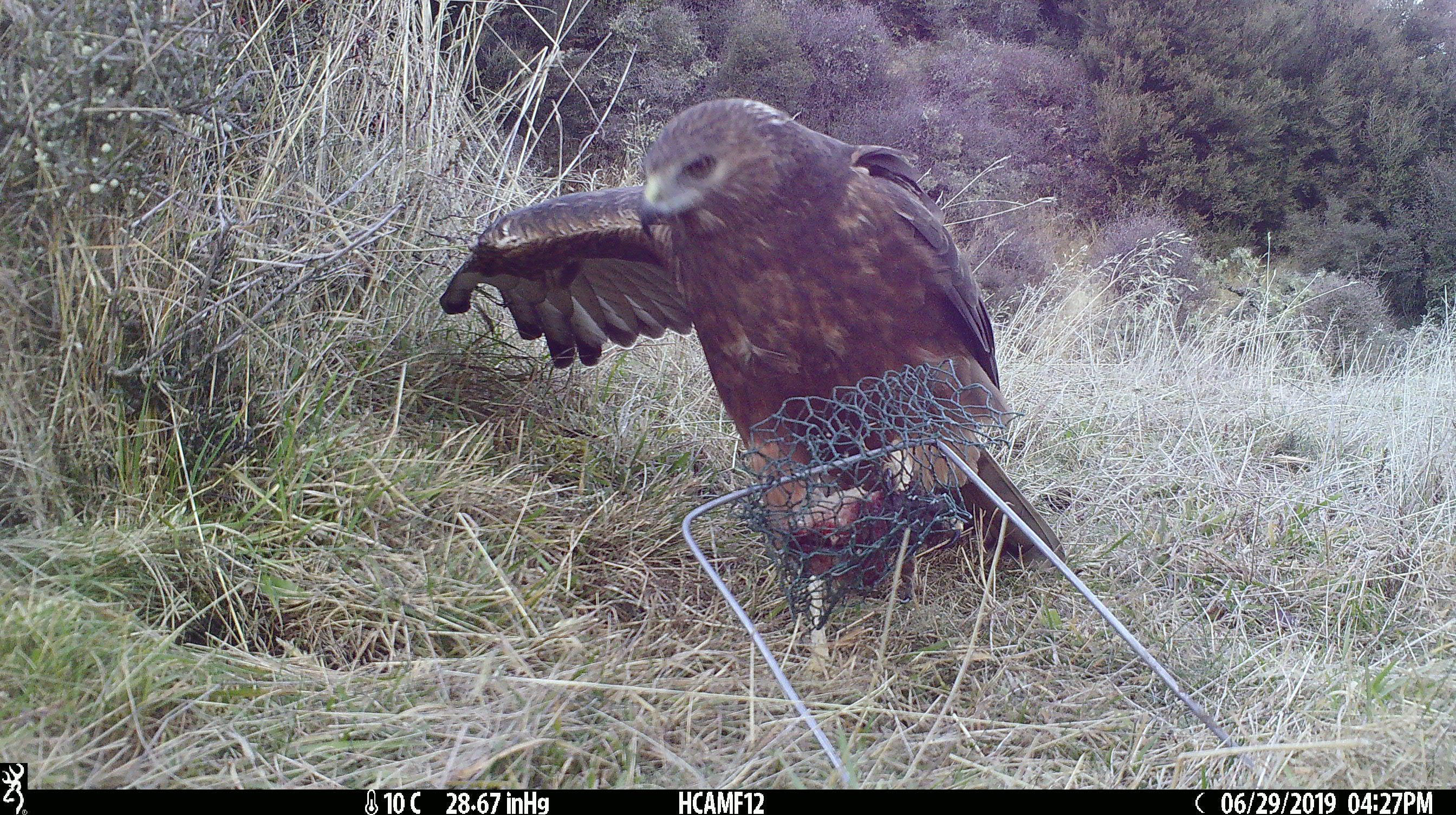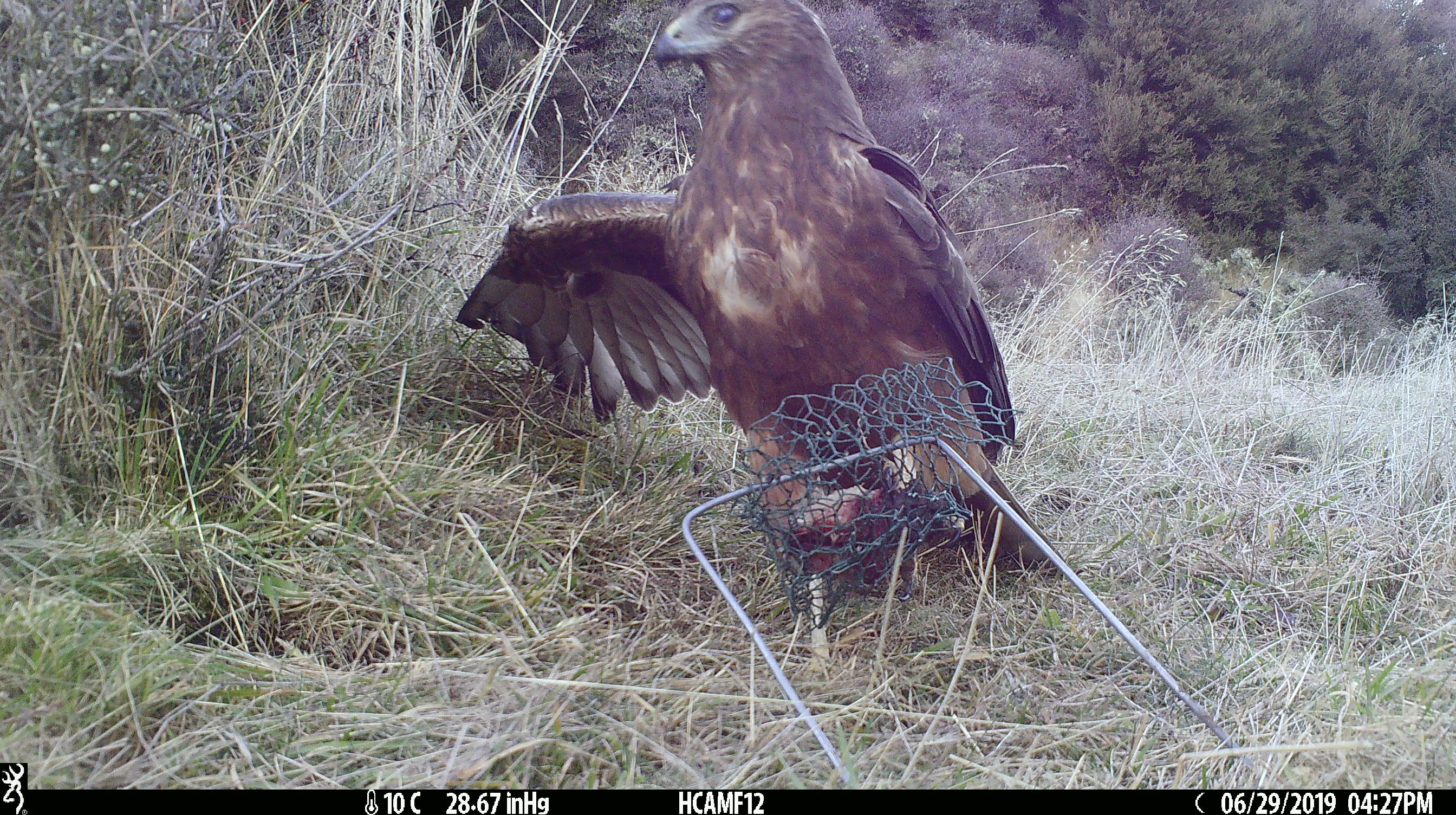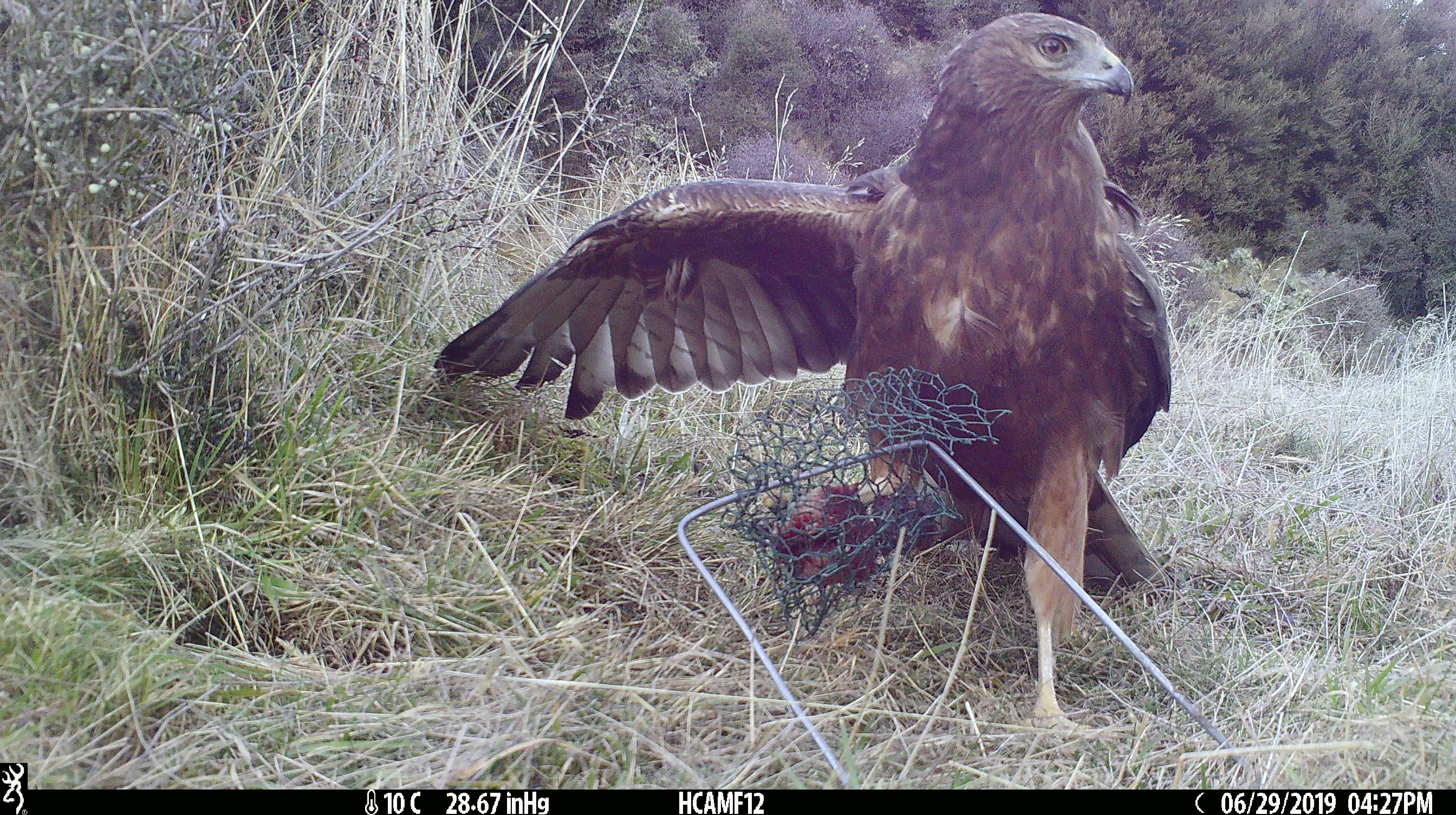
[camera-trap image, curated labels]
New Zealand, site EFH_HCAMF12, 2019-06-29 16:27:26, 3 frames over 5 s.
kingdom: Animalia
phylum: Chordata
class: Aves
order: Accipitriformes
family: Accipitridae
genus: Circus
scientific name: Circus approximans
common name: swamp harrier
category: harrier